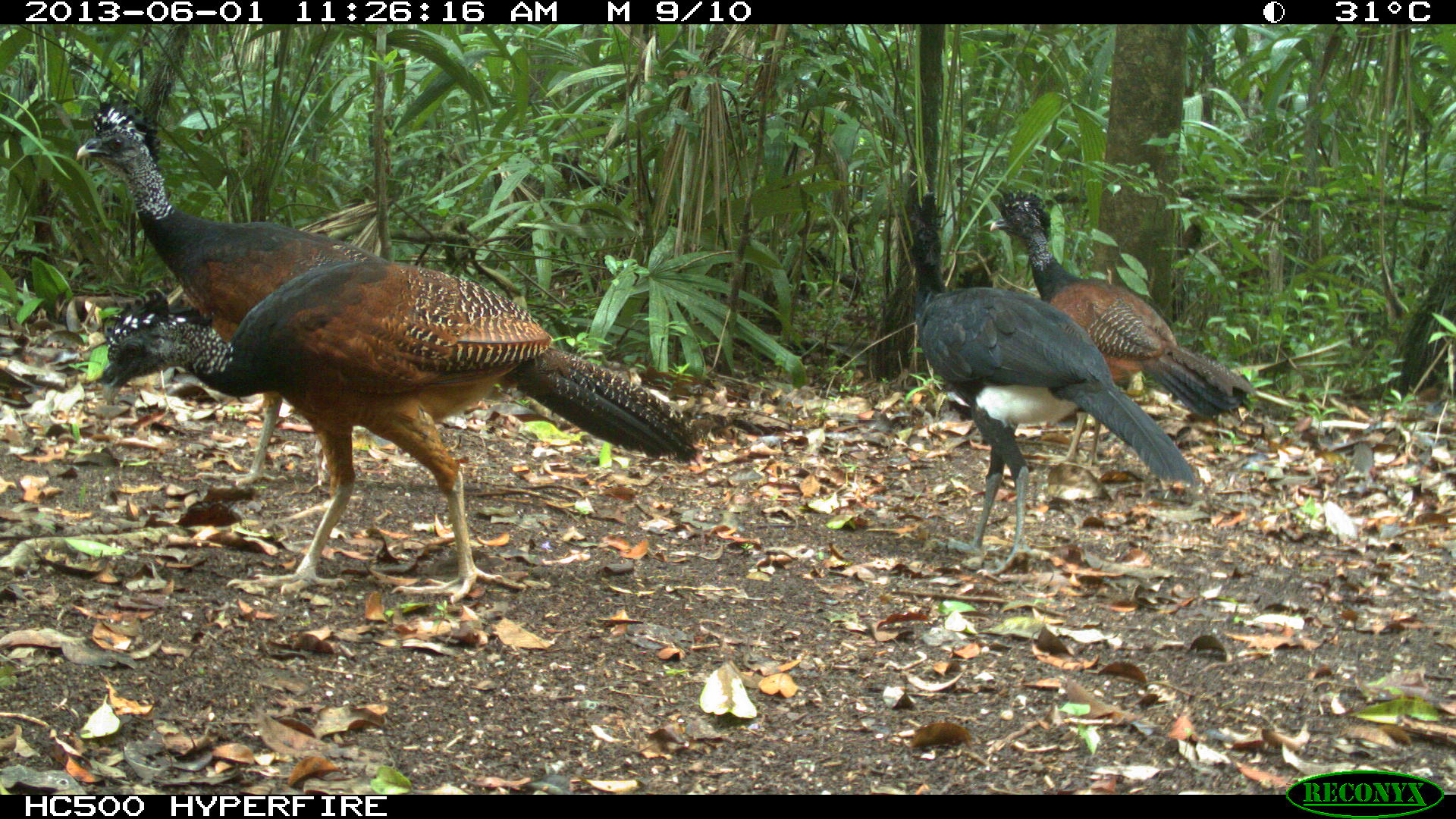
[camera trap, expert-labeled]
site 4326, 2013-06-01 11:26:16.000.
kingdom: Animalia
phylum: Chordata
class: Aves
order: Galliformes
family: Cracidae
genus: Crax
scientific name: Crax rubra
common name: great curassow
Crax rubra (great curassow), count 4.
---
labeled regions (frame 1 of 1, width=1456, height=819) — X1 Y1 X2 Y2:
crax rubra: 94 255 707 605; 73 104 389 486; 903 185 1197 577; 988 187 1258 468